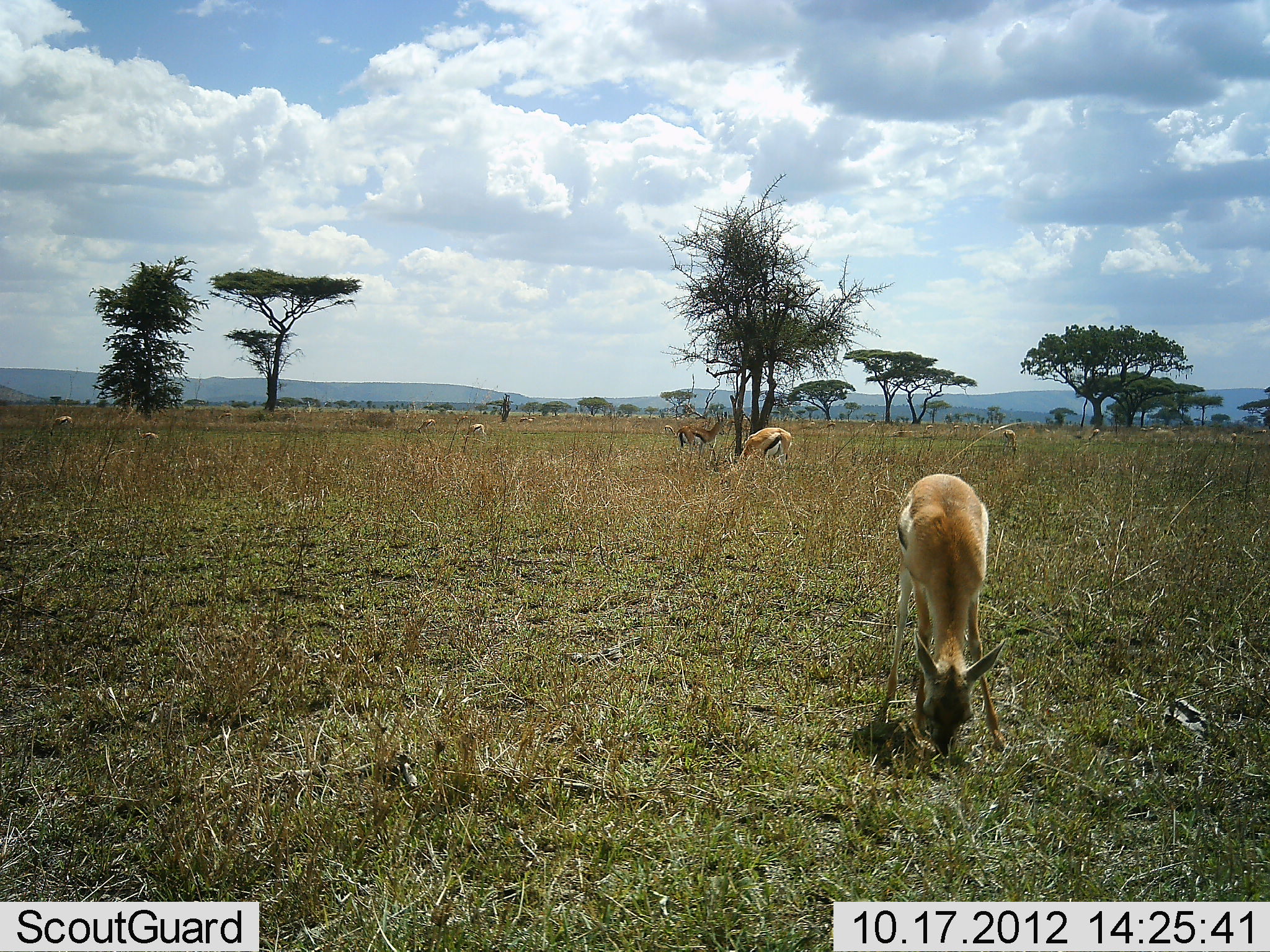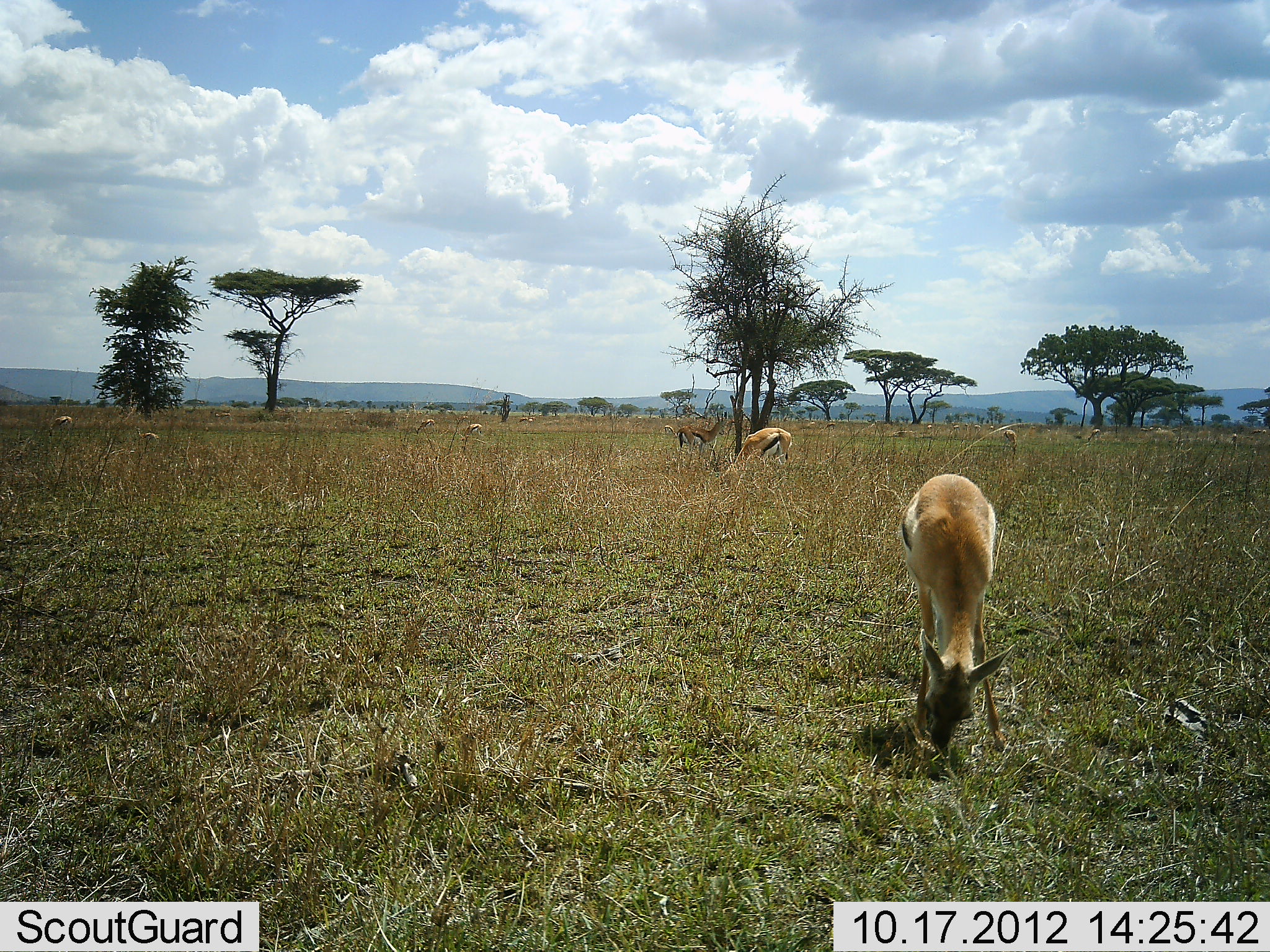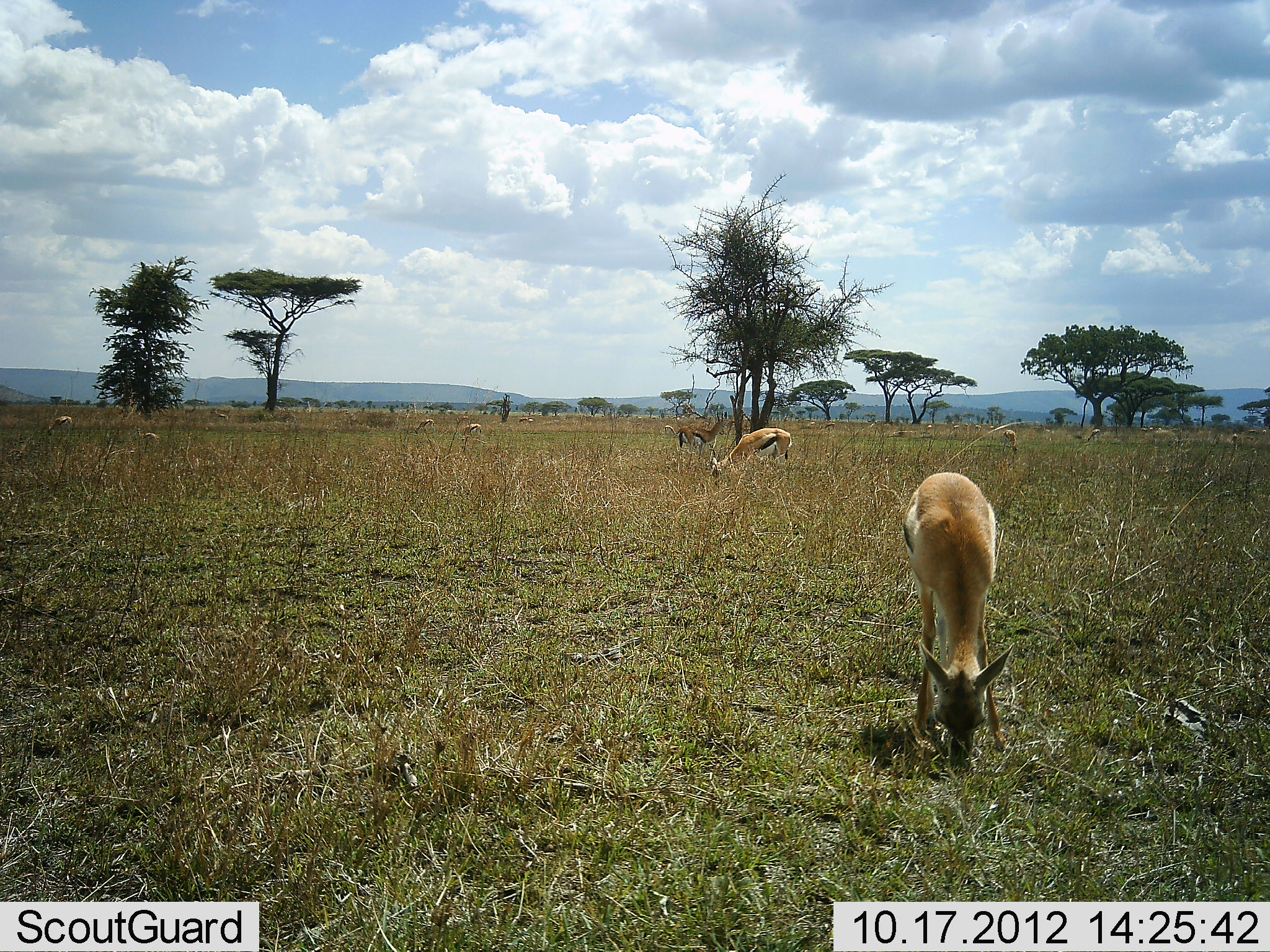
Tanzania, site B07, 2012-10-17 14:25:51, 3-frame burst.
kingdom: Animalia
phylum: Chordata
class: Mammalia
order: Artiodactyla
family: Bovidae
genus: Eudorcas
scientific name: Eudorcas thomsonii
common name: thomson's gazelle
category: gazellethomsons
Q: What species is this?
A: Gazellethomsons (thomson's gazelle) (Eudorcas thomsonii).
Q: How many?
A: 10.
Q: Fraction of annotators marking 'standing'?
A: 30%.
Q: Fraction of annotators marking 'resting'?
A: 0%.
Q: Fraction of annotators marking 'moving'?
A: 0%.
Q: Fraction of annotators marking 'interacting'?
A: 0%.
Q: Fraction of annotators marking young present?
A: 0%.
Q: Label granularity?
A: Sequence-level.